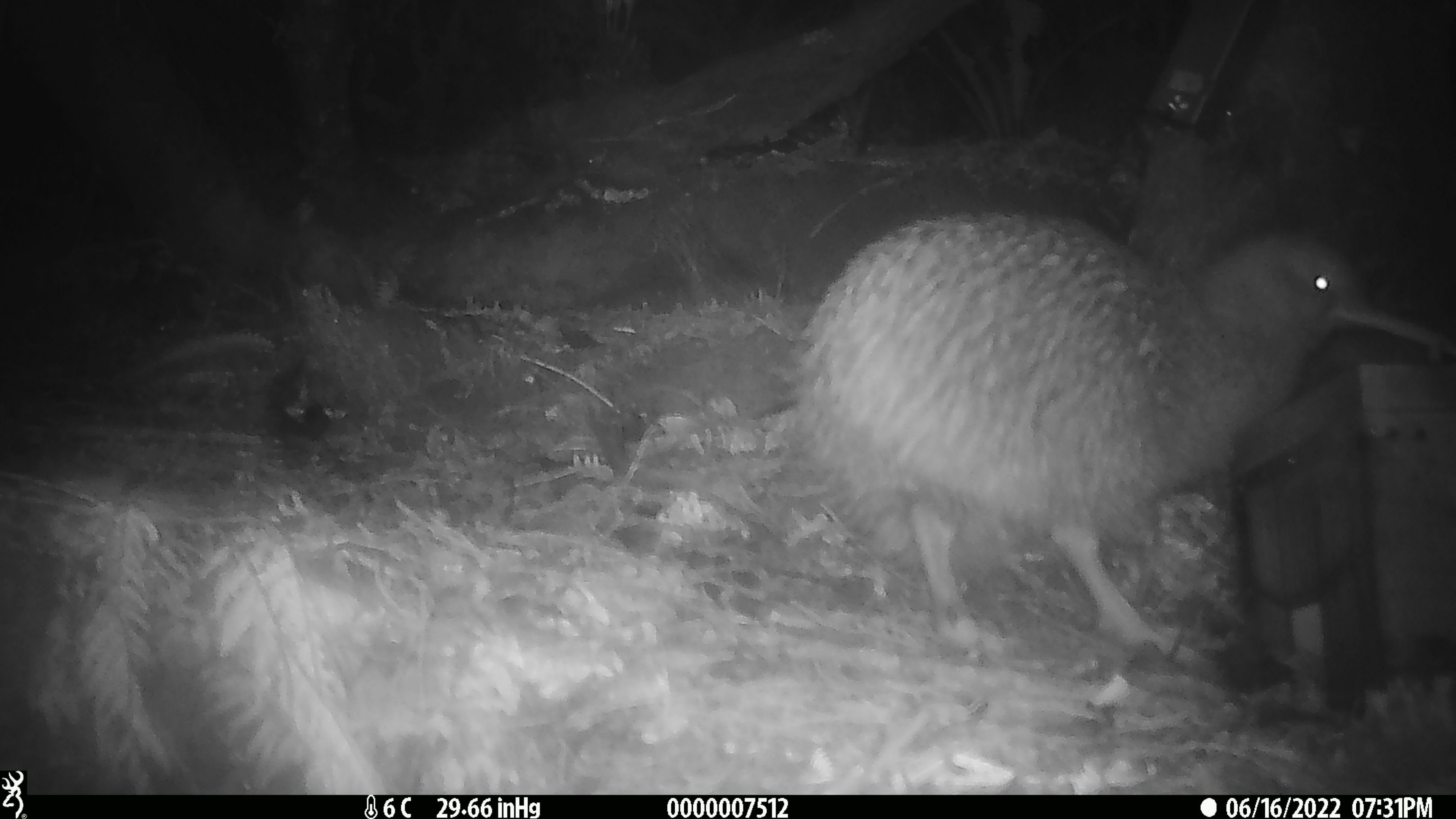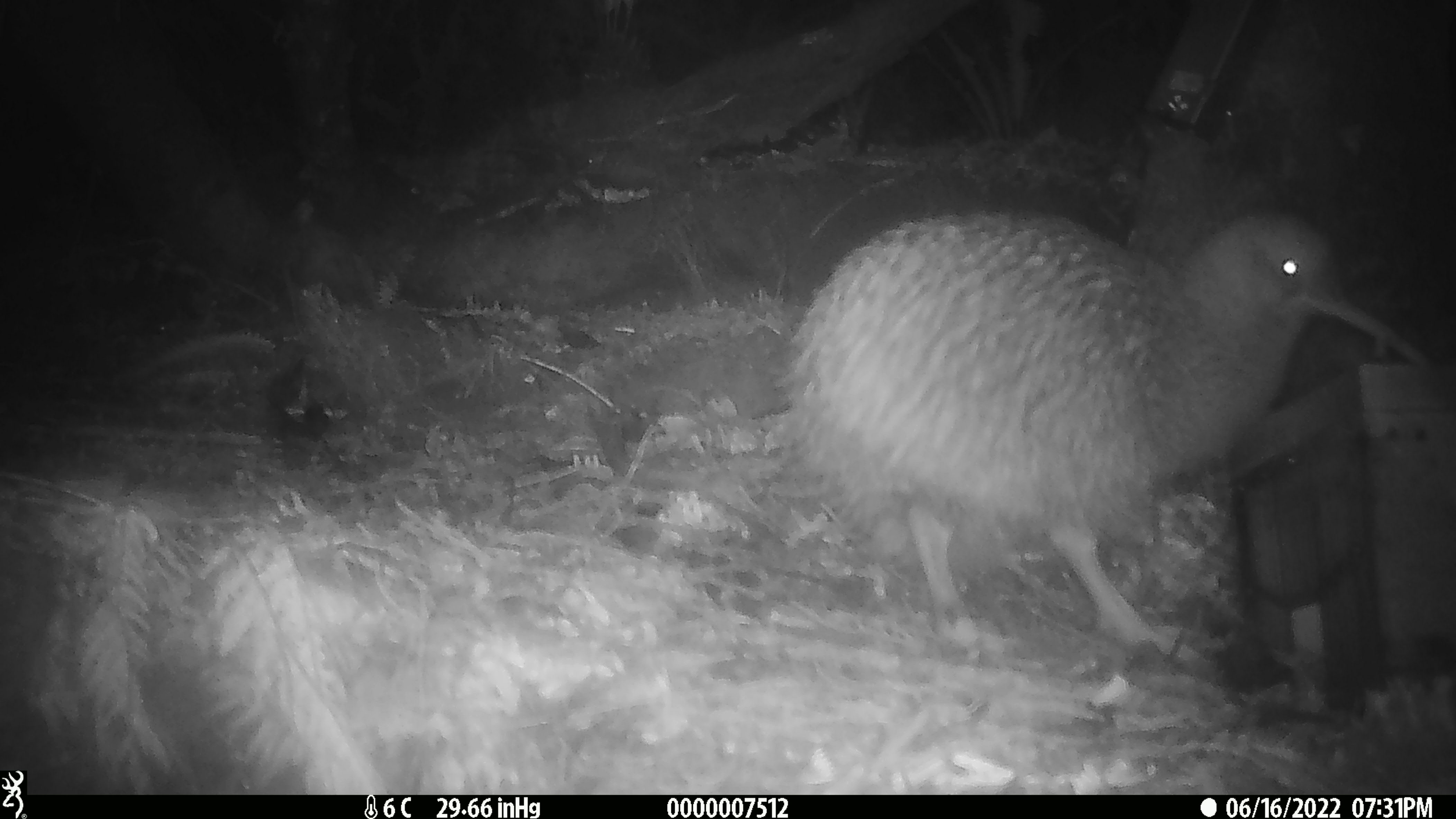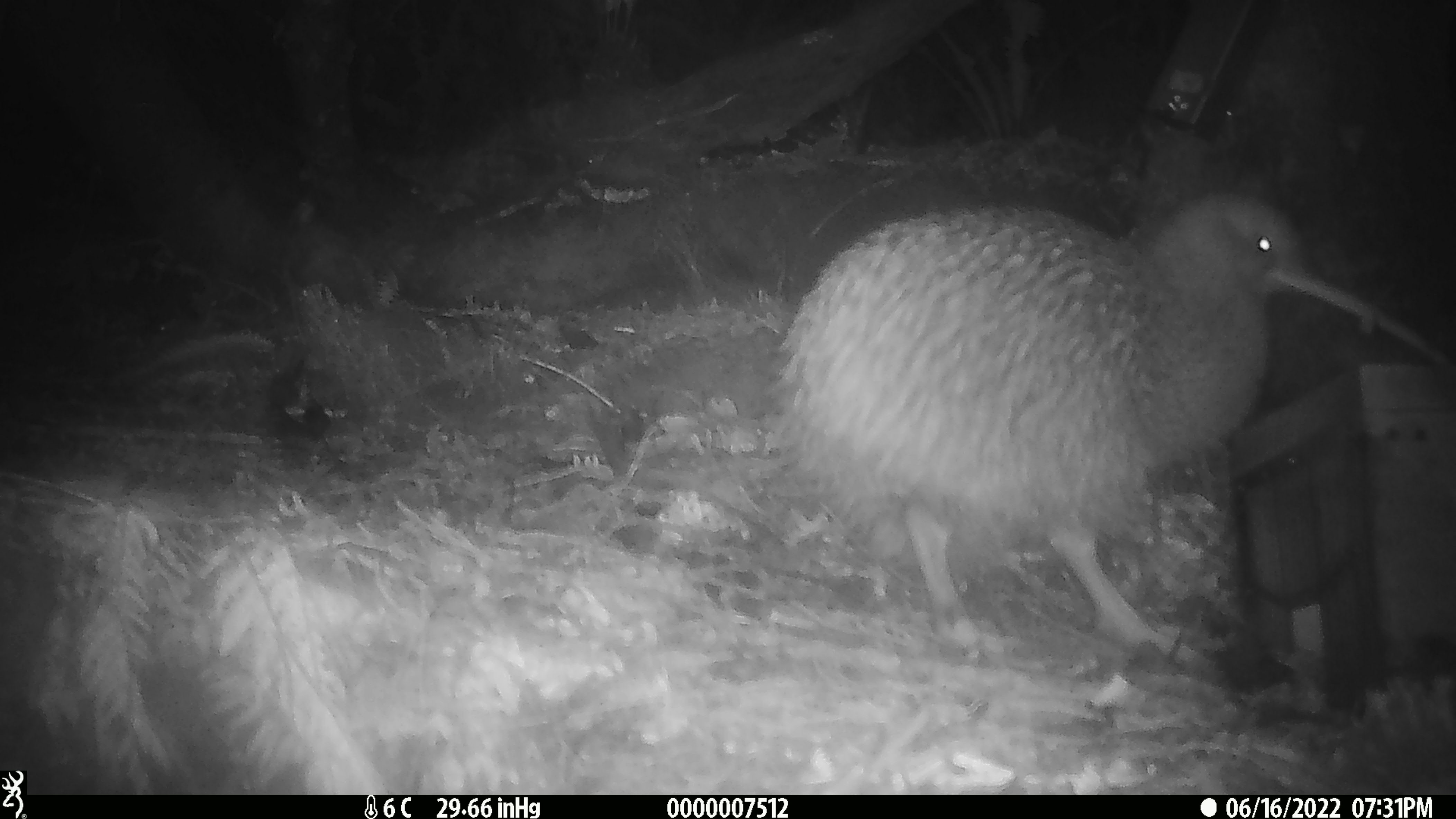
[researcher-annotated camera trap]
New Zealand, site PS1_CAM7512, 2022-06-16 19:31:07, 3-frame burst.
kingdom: Animalia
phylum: Chordata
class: Aves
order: Apterygiformes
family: Apterygidae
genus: Apteryx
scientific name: Apteryx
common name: kiwi